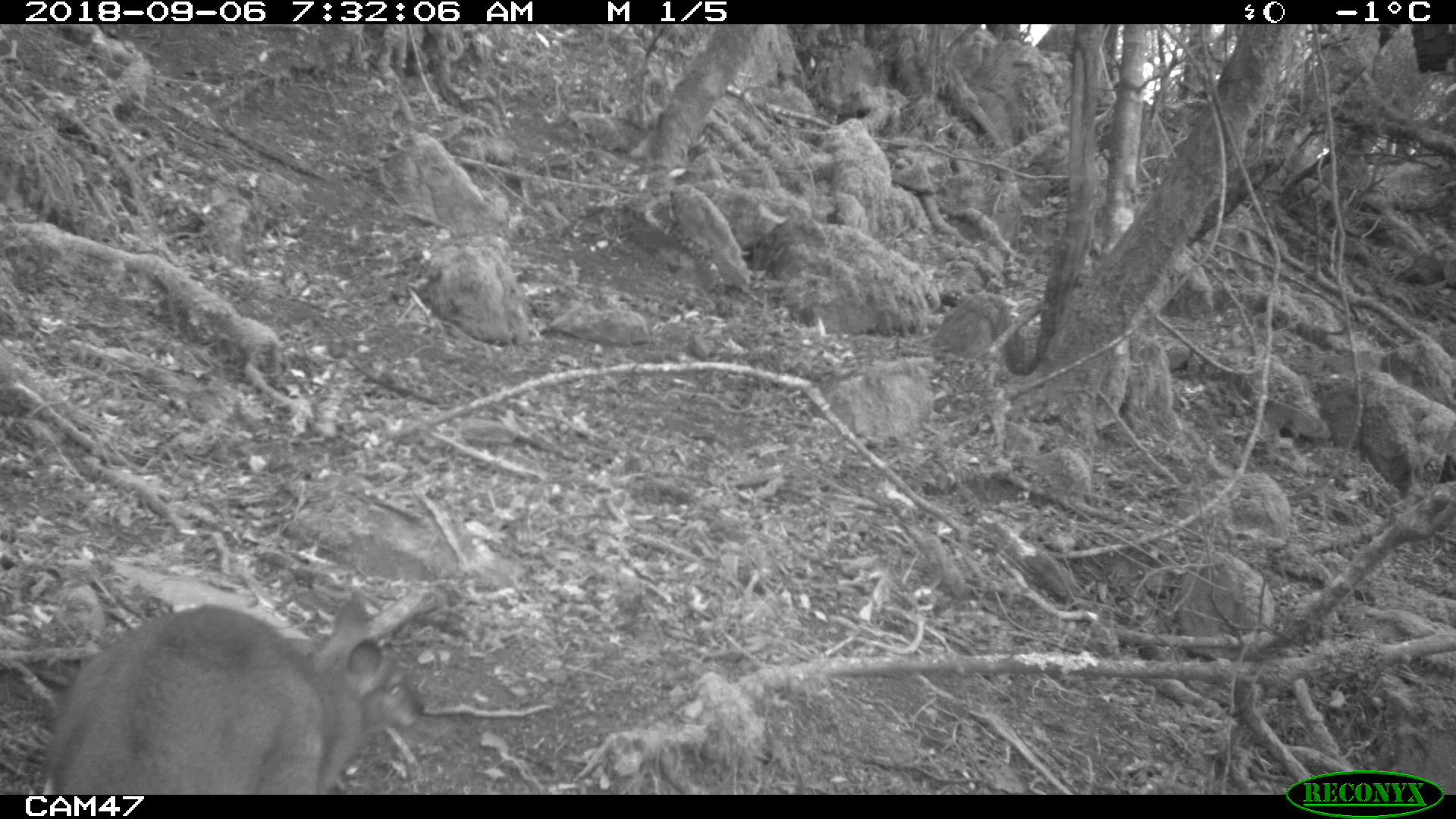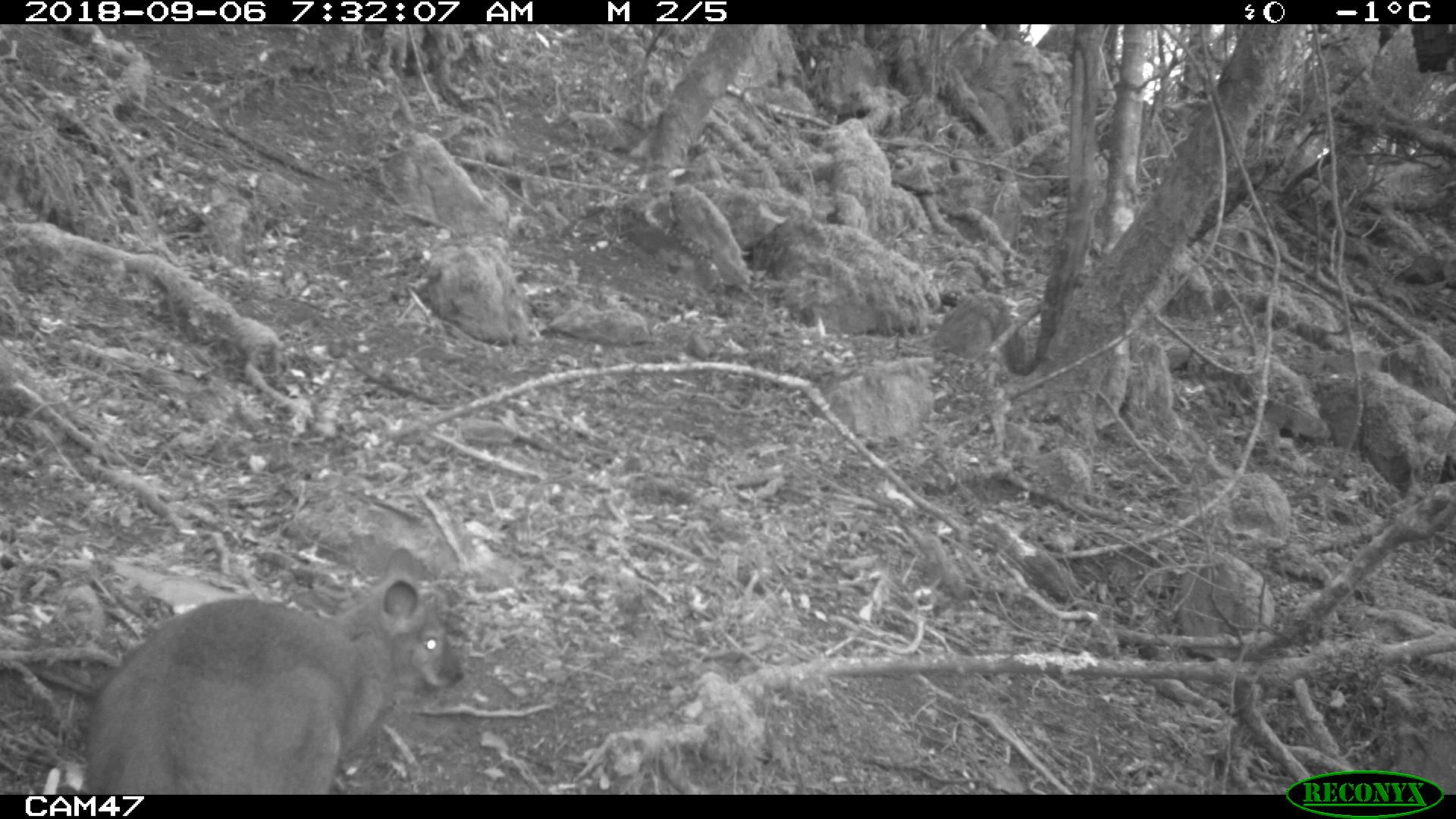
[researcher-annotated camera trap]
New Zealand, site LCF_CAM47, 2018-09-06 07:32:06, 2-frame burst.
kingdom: Animalia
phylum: Chordata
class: Mammalia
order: Diprotodontia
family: Macropodidae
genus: Notamacropus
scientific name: Notamacropus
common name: wallaby